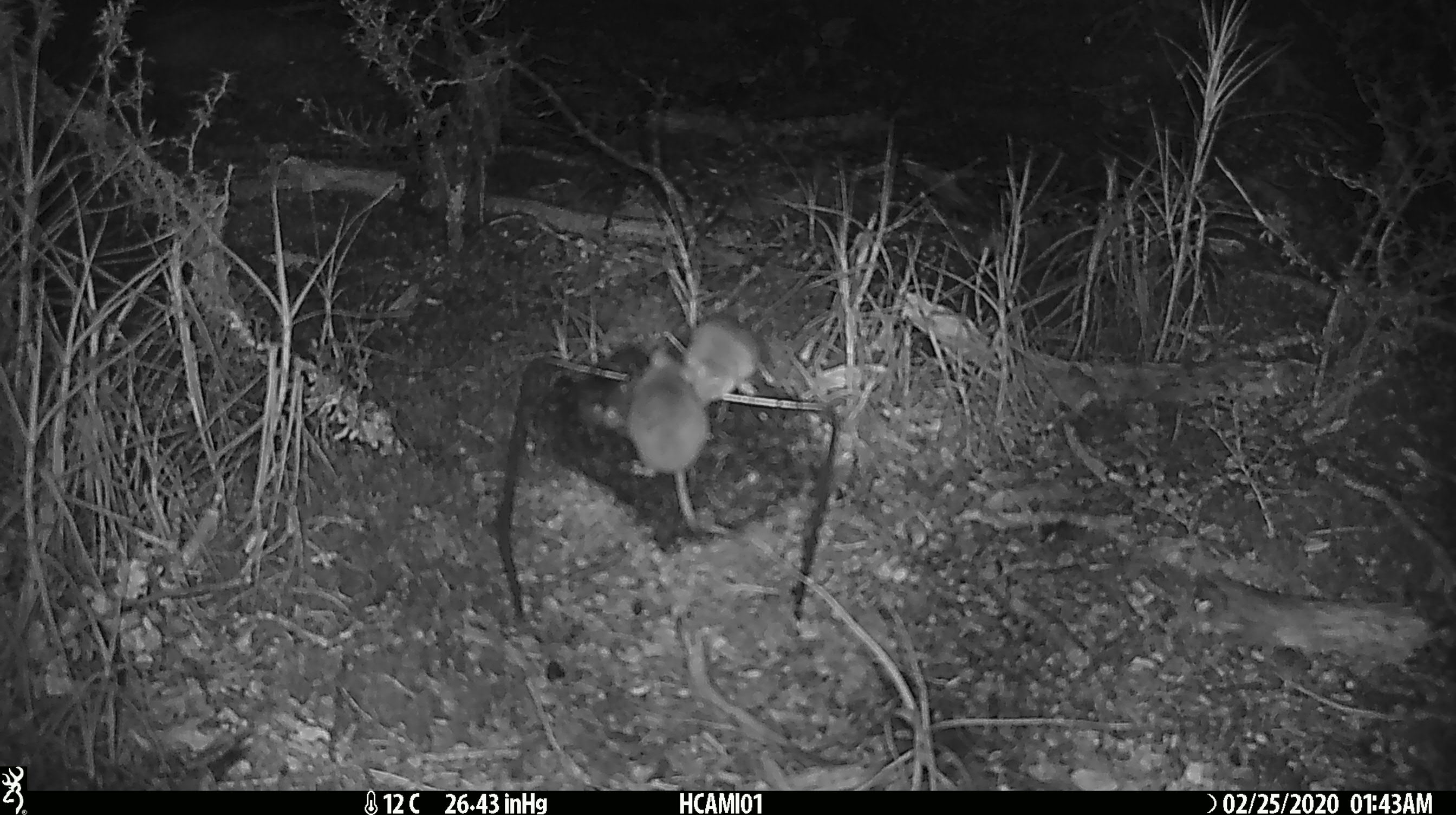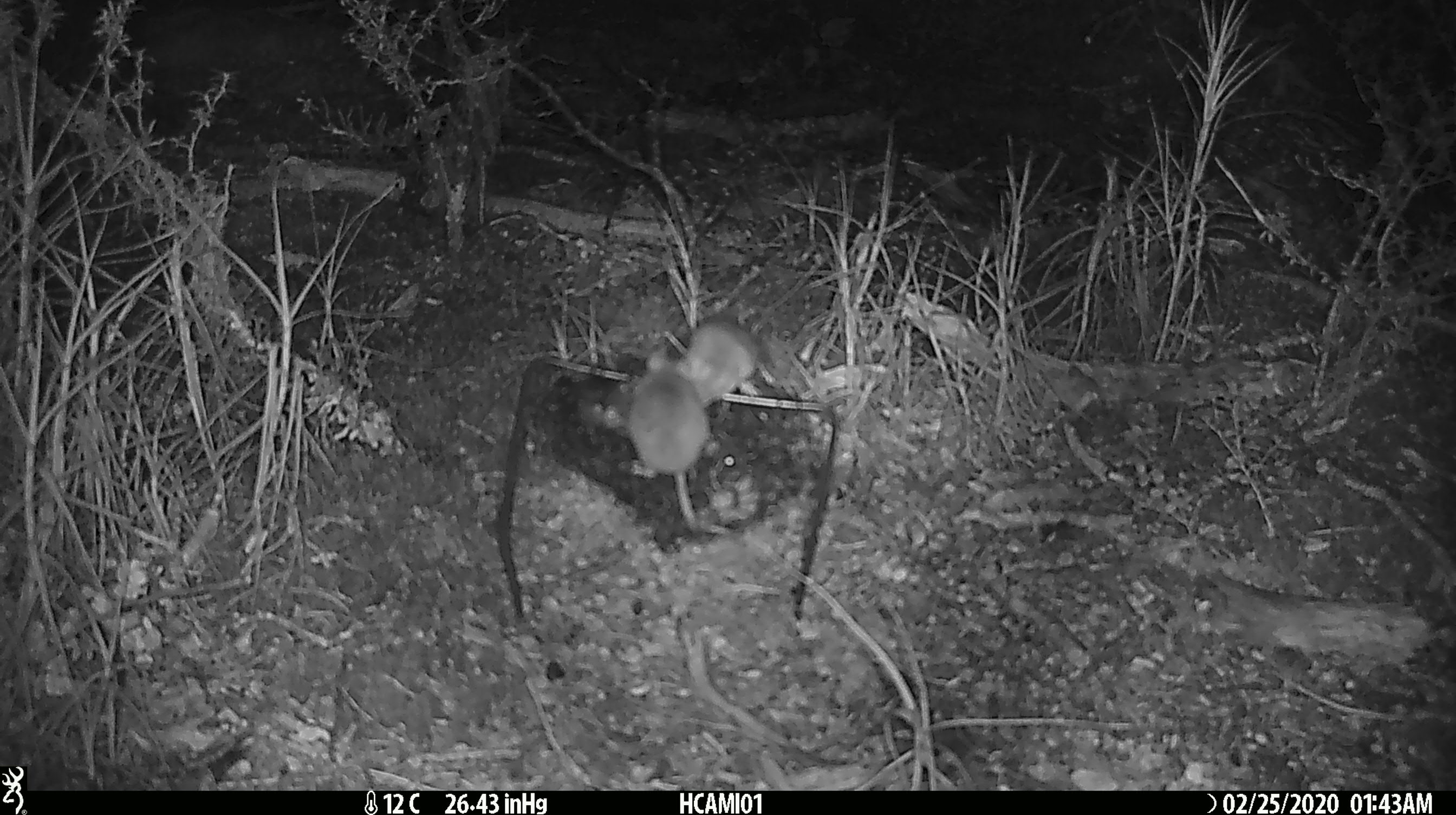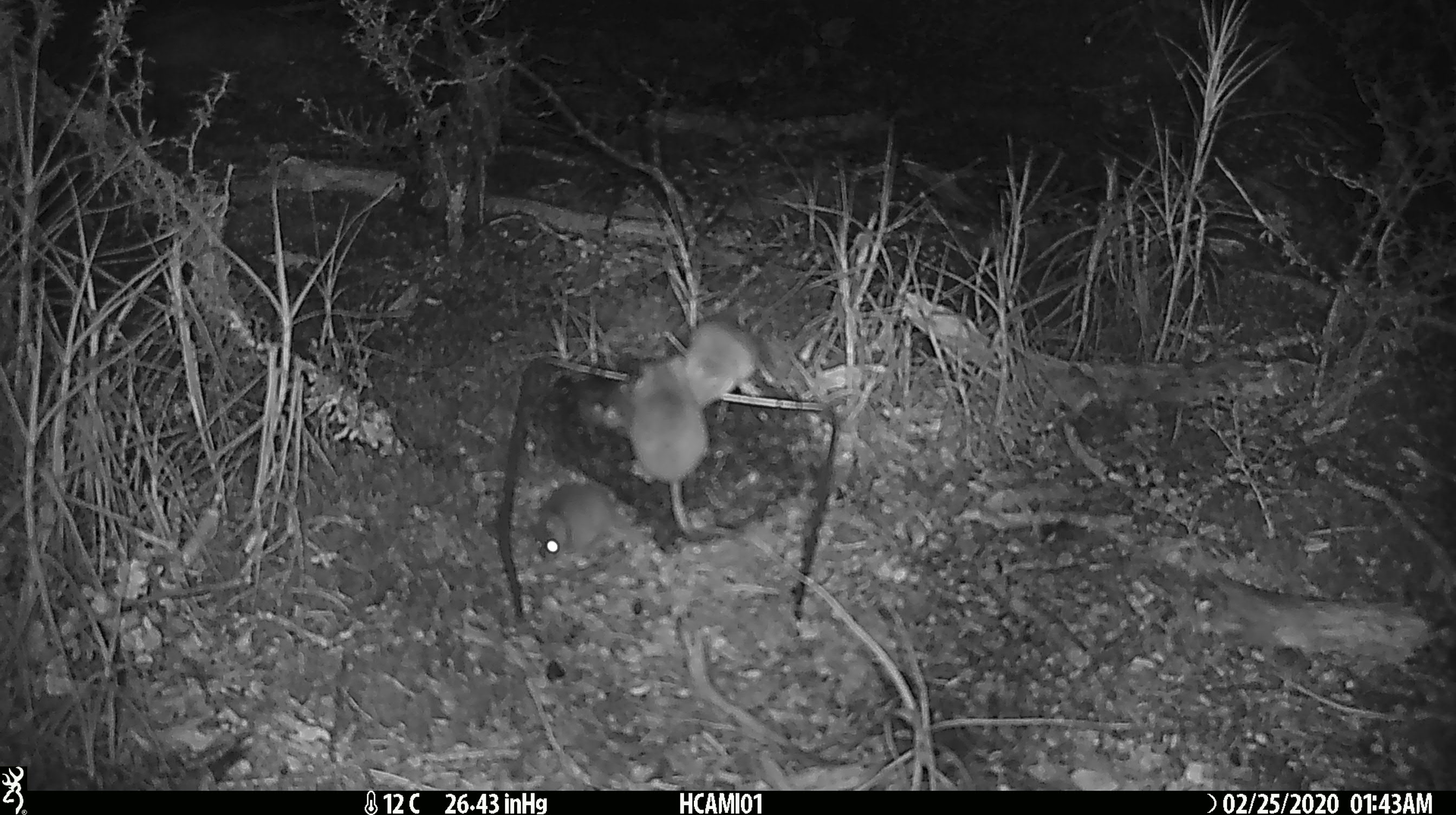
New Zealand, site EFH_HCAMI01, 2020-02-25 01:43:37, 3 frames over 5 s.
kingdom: Animalia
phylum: Chordata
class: Mammalia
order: Rodentia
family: Muridae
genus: Mus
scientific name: Mus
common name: mouse